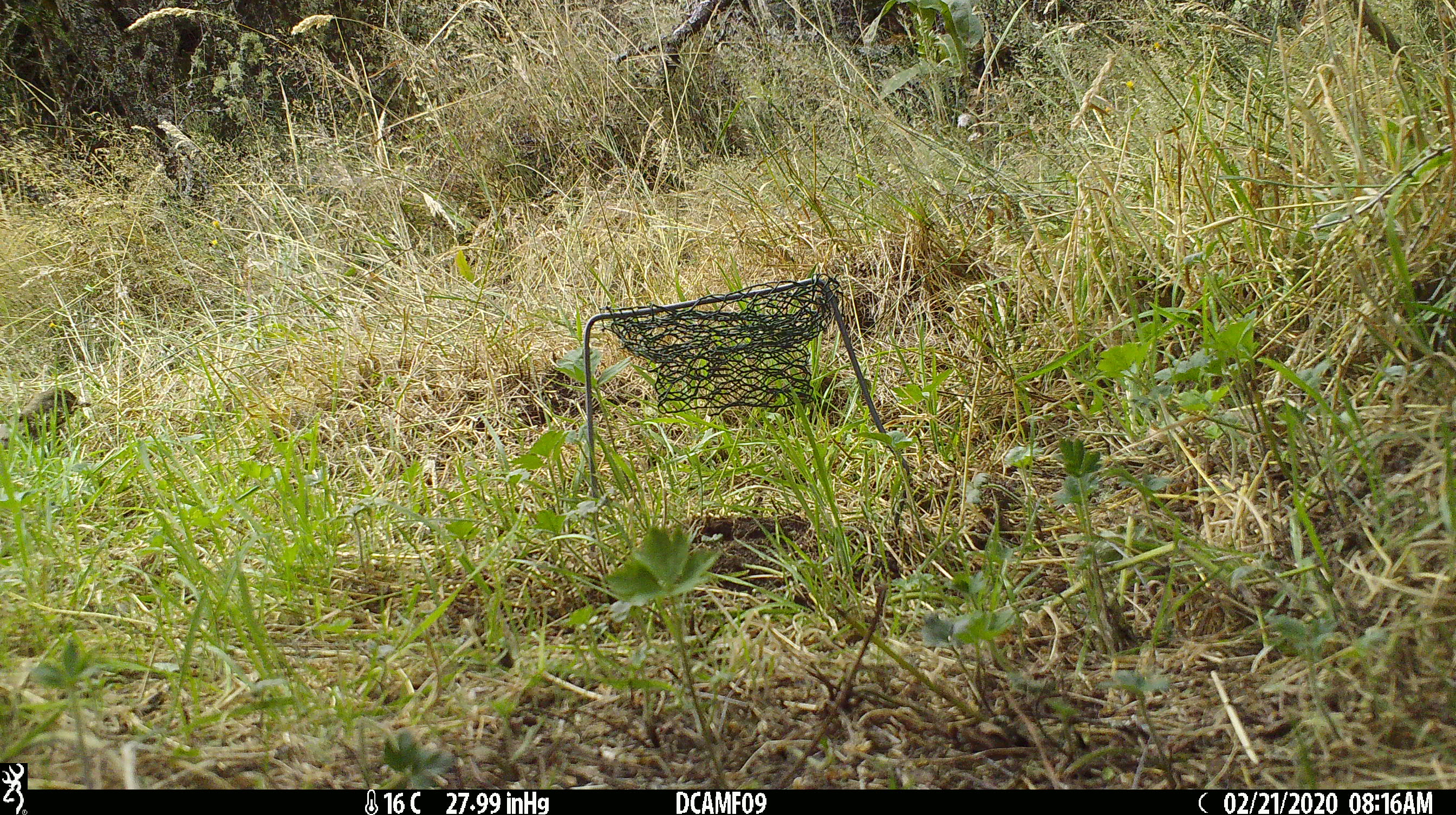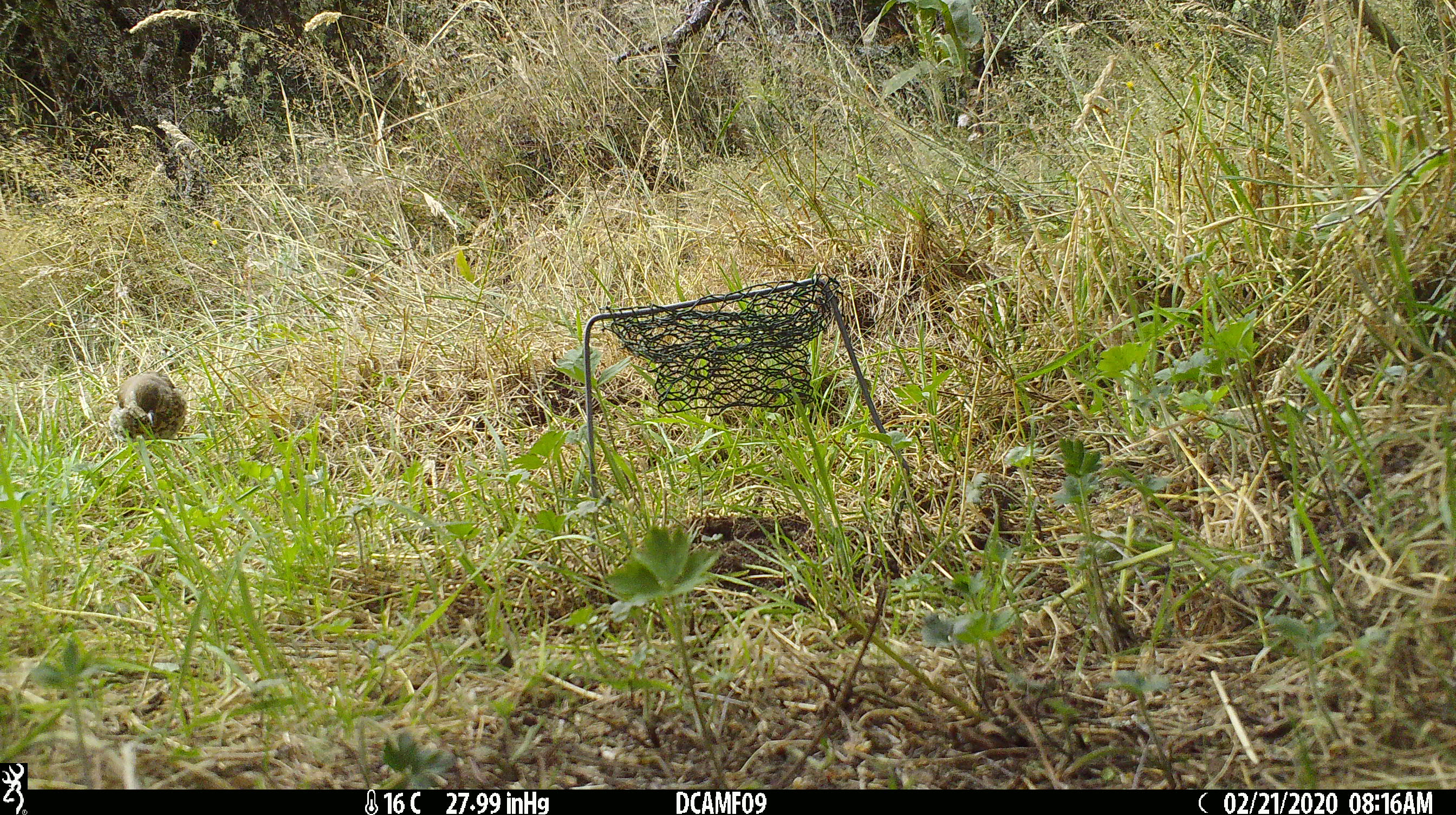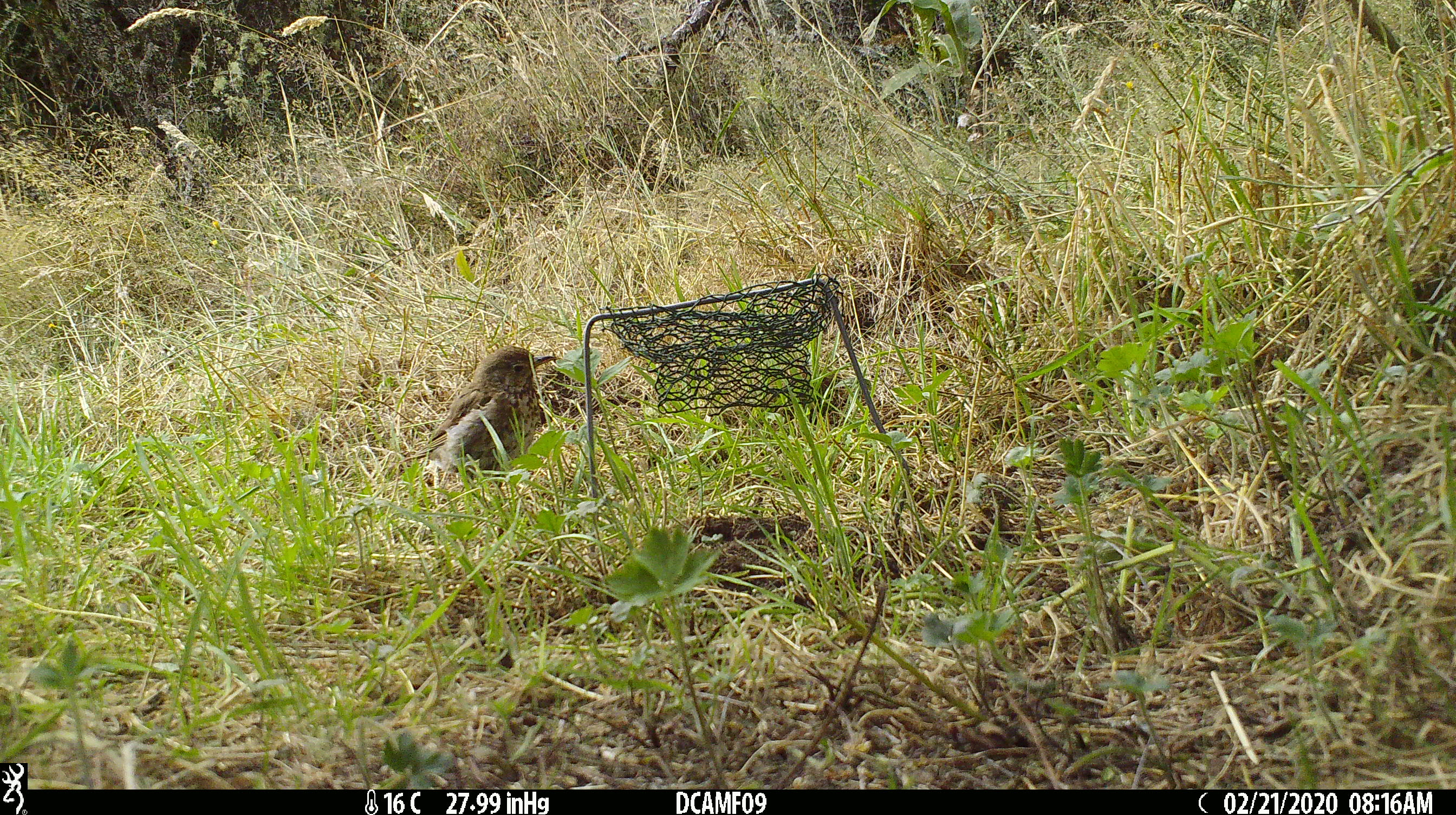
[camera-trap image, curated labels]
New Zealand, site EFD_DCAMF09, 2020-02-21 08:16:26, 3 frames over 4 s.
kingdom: Animalia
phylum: Chordata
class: Aves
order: Passeriformes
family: Turdidae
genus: Turdus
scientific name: Turdus philomelos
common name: song thrush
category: thrush